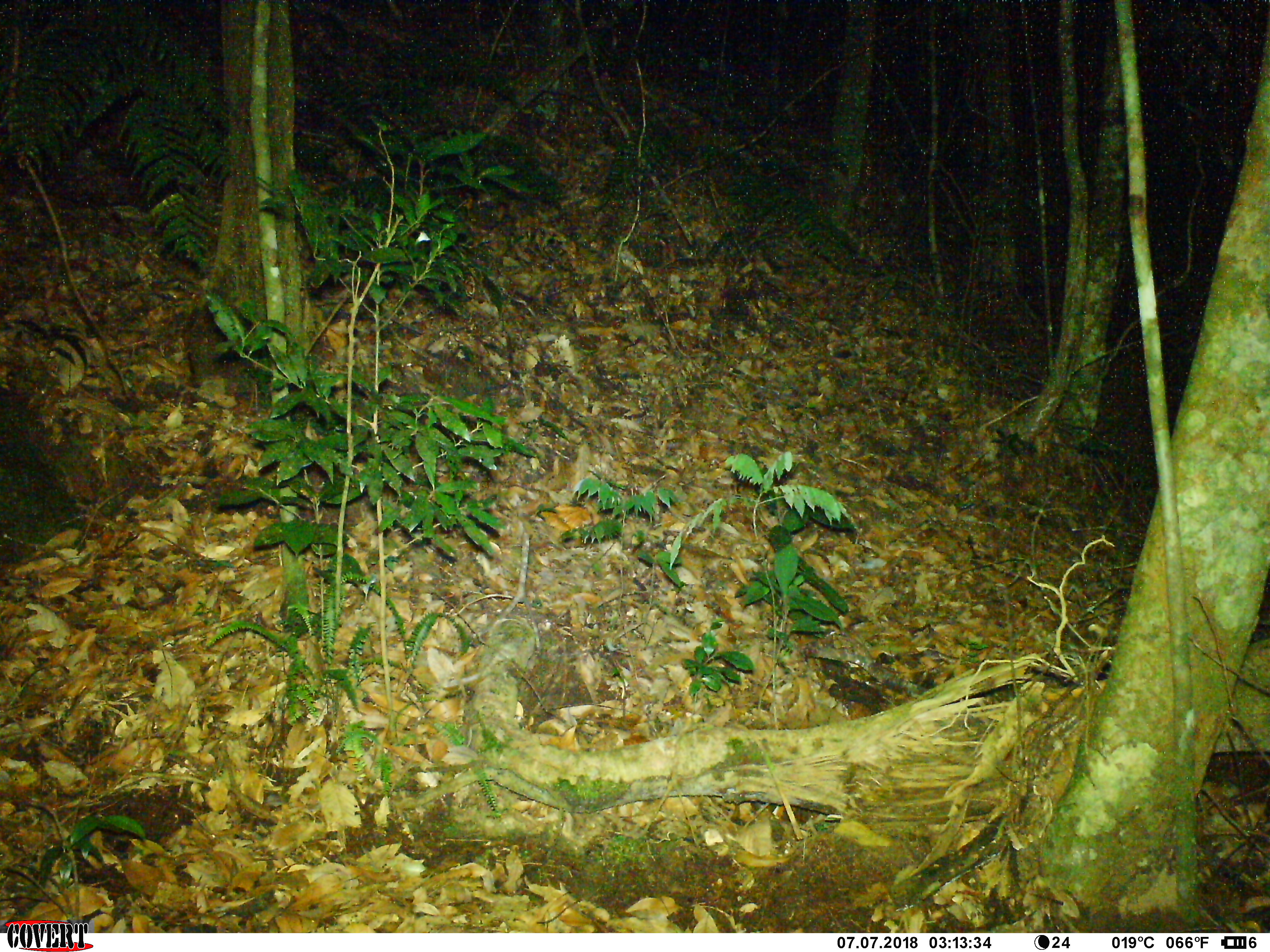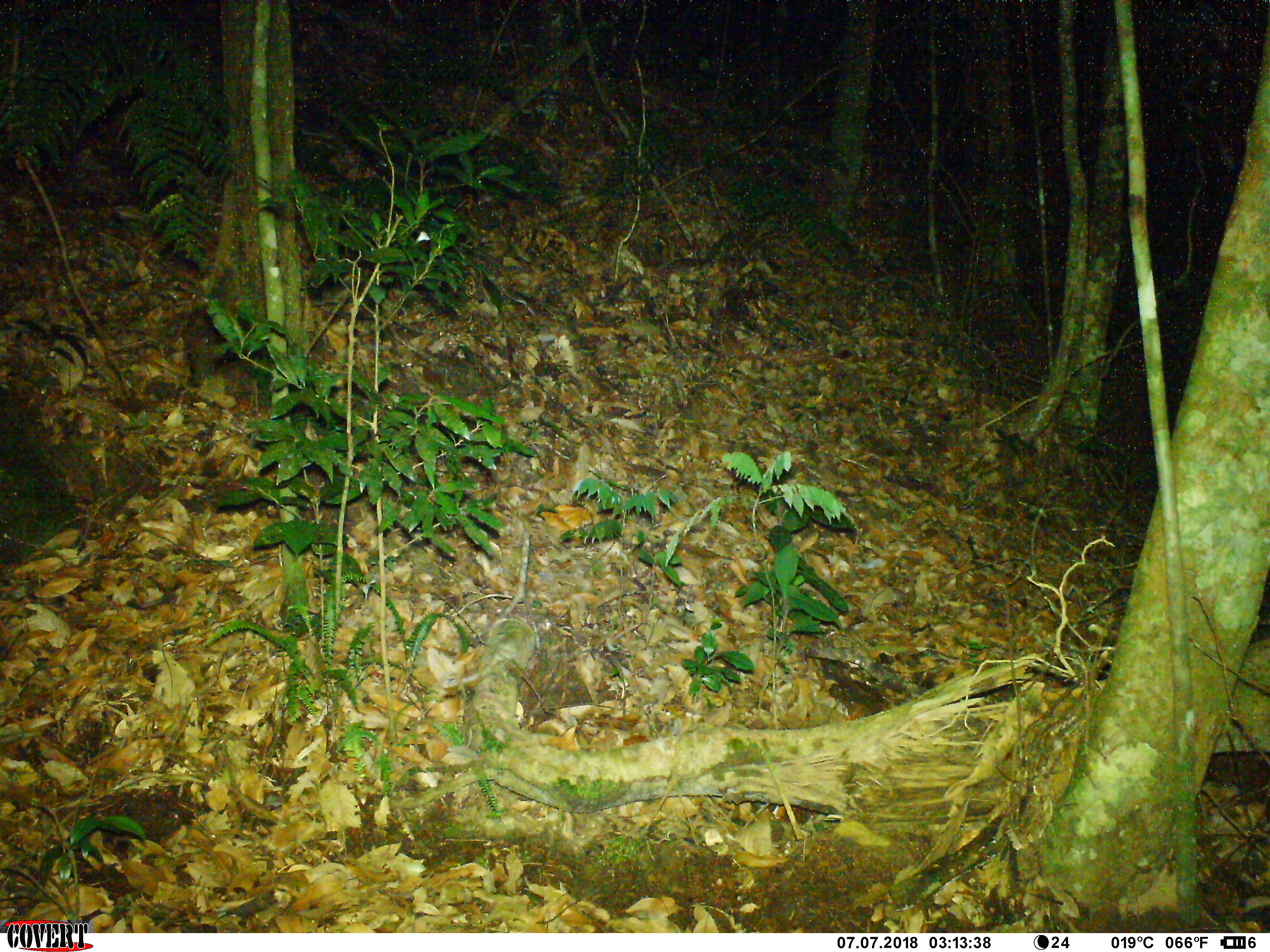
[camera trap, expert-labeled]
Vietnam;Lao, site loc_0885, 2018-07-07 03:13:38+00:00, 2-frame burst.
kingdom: Animalia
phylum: Chordata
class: Mammalia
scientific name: Mammalia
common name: mammal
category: unidentified small mammal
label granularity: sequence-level